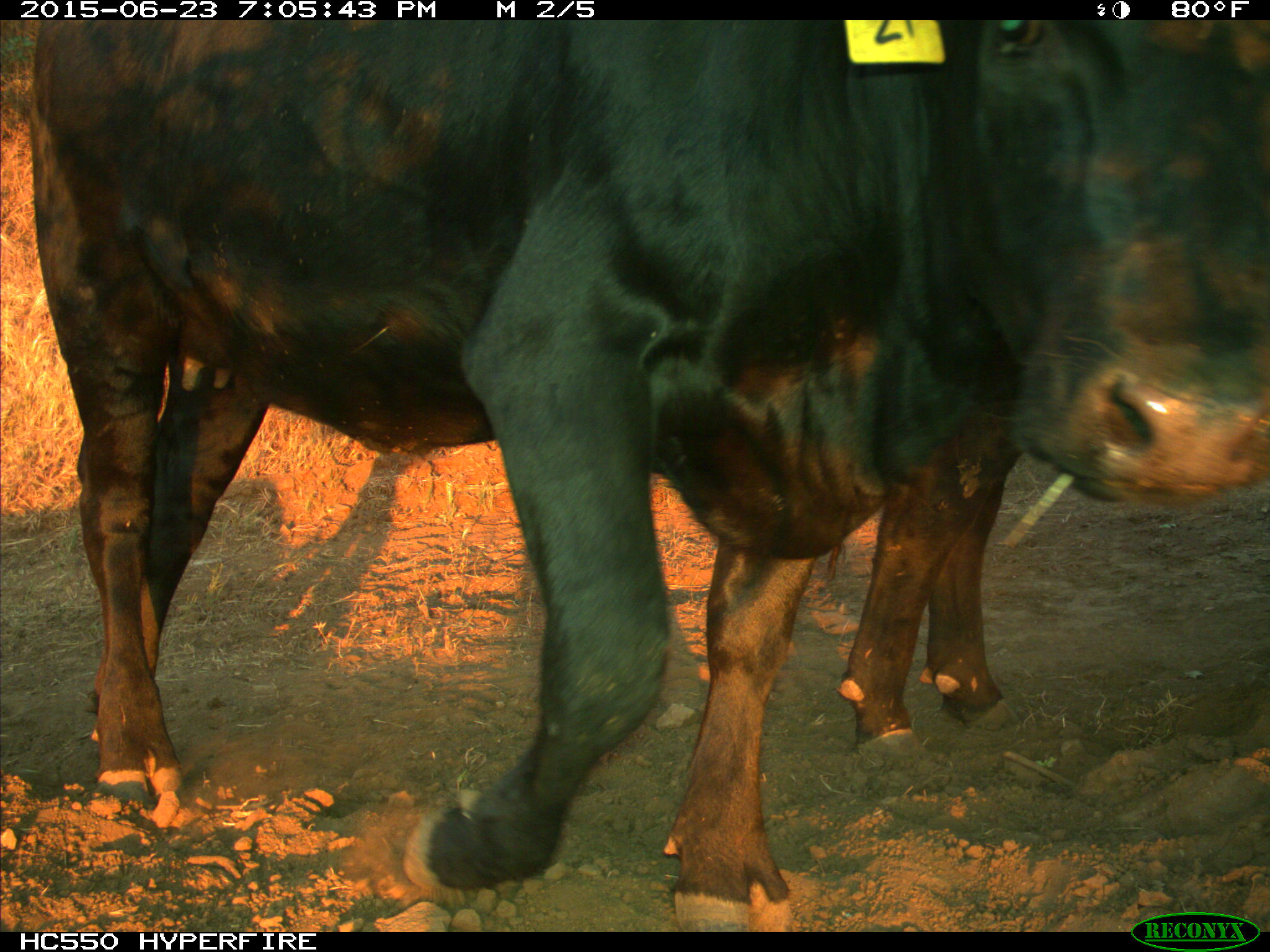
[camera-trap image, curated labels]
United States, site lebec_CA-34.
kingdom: Animalia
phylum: Chordata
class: Mammalia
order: Artiodactyla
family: Bovidae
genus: Bos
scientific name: Bos taurus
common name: domestic cow